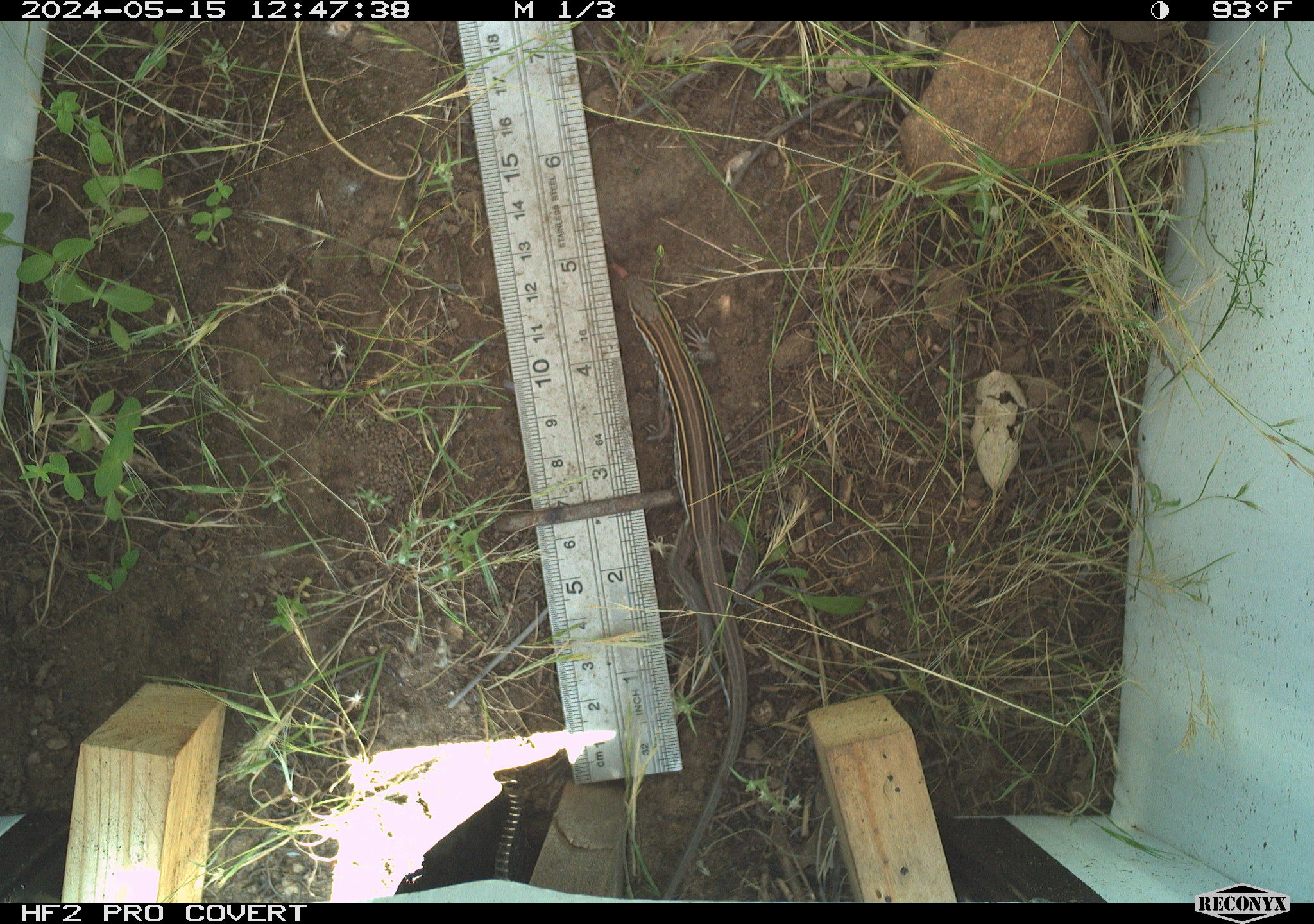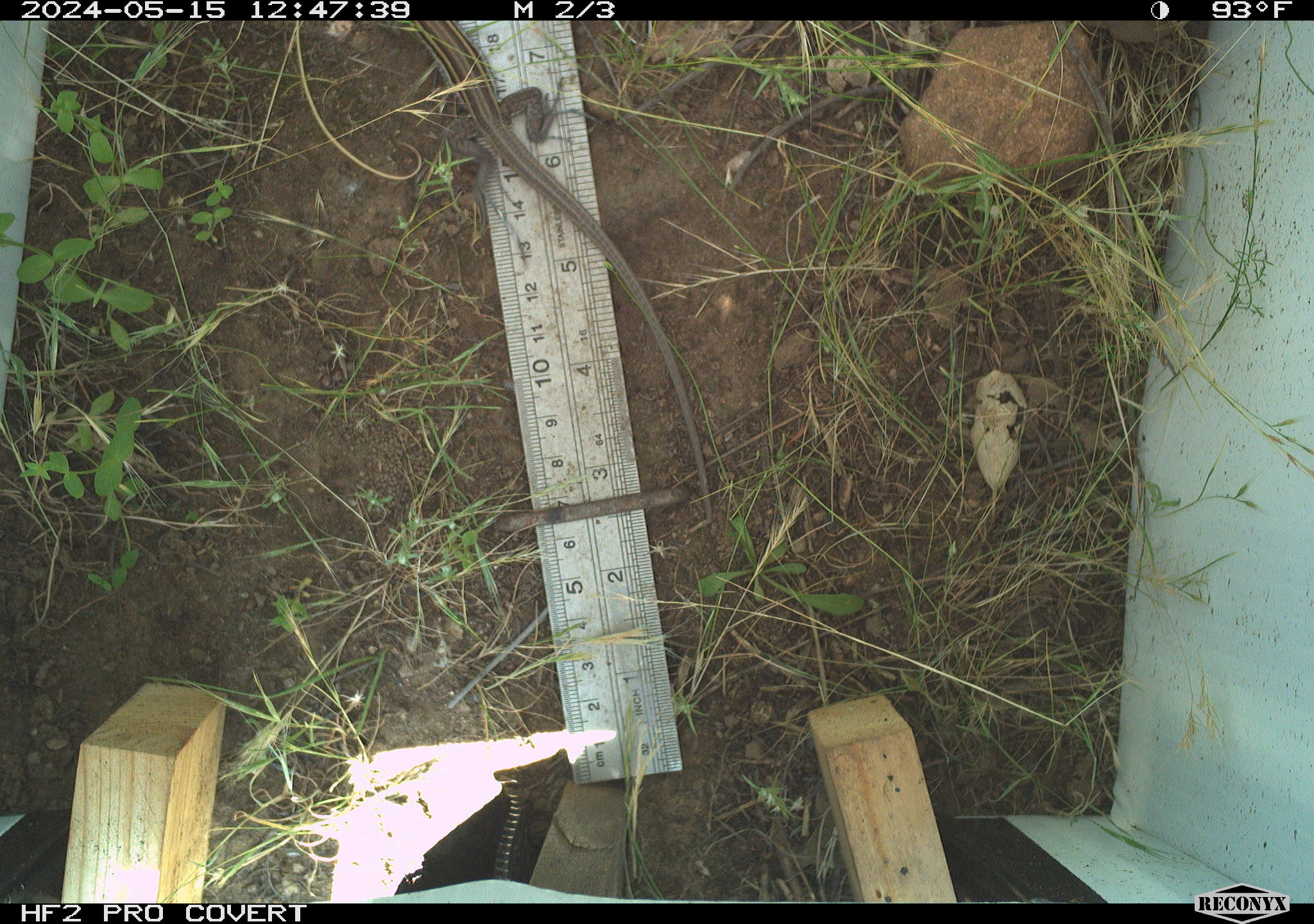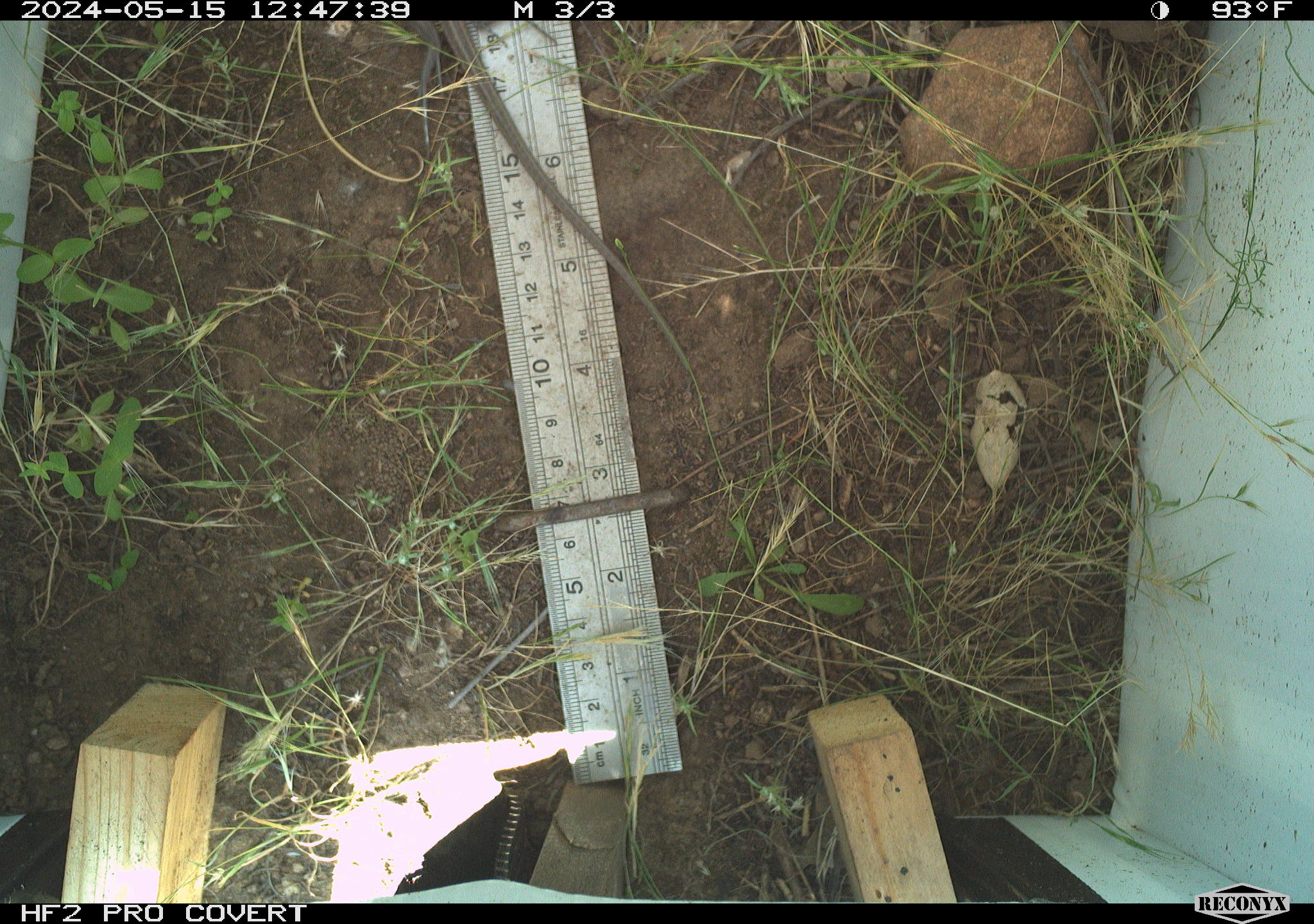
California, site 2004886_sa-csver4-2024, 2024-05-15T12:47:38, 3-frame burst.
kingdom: Animalia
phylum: Chordata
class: Reptilia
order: Squamata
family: Teiidae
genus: Aspidoscelis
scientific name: Aspidoscelis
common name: whiptail lizards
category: aspidoscelis species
Aspidoscelis species (whiptail lizards) (Aspidoscelis).